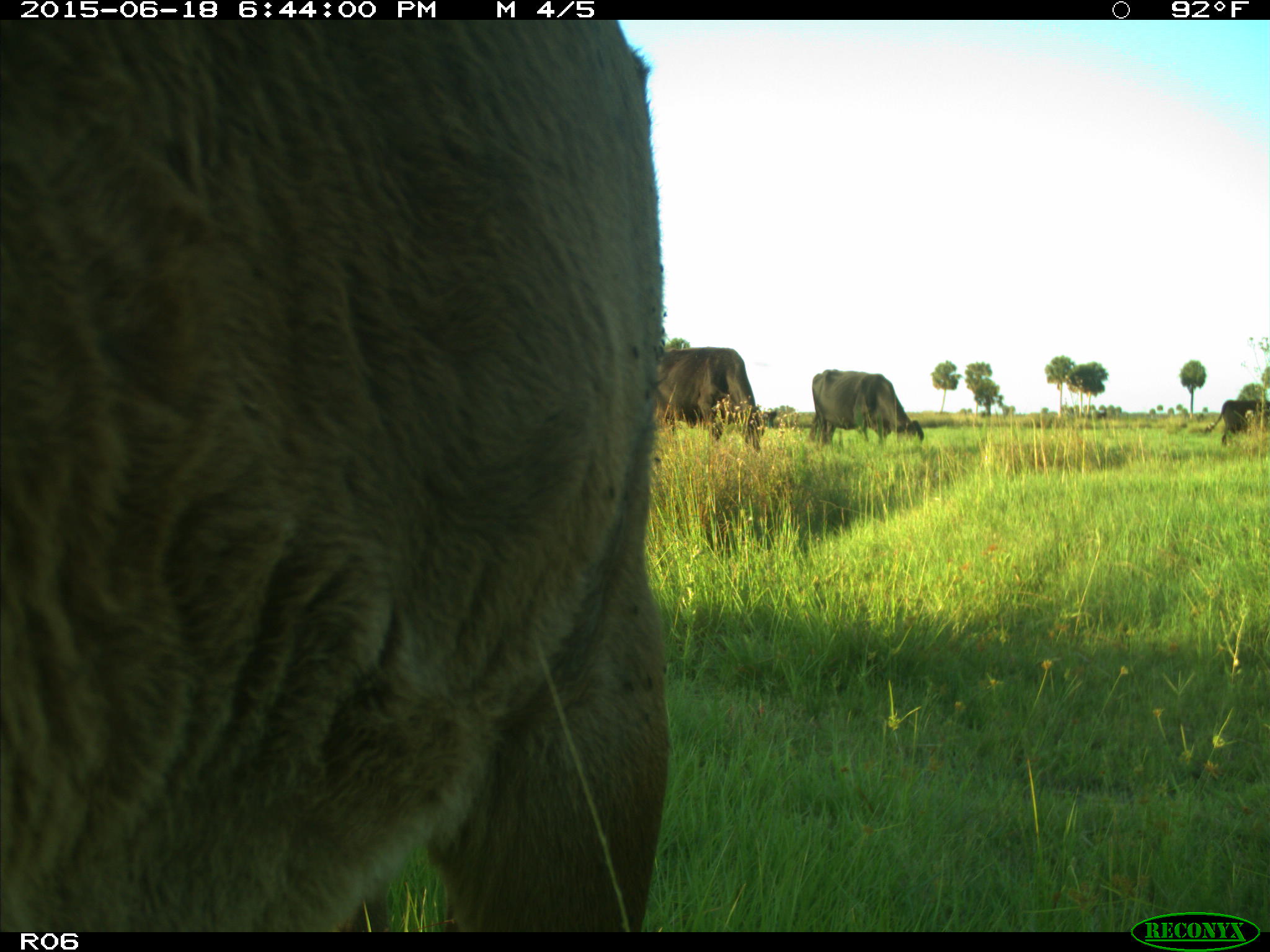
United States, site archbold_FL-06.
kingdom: Animalia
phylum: Chordata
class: Mammalia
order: Artiodactyla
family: Bovidae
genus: Bos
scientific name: Bos taurus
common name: domestic cow